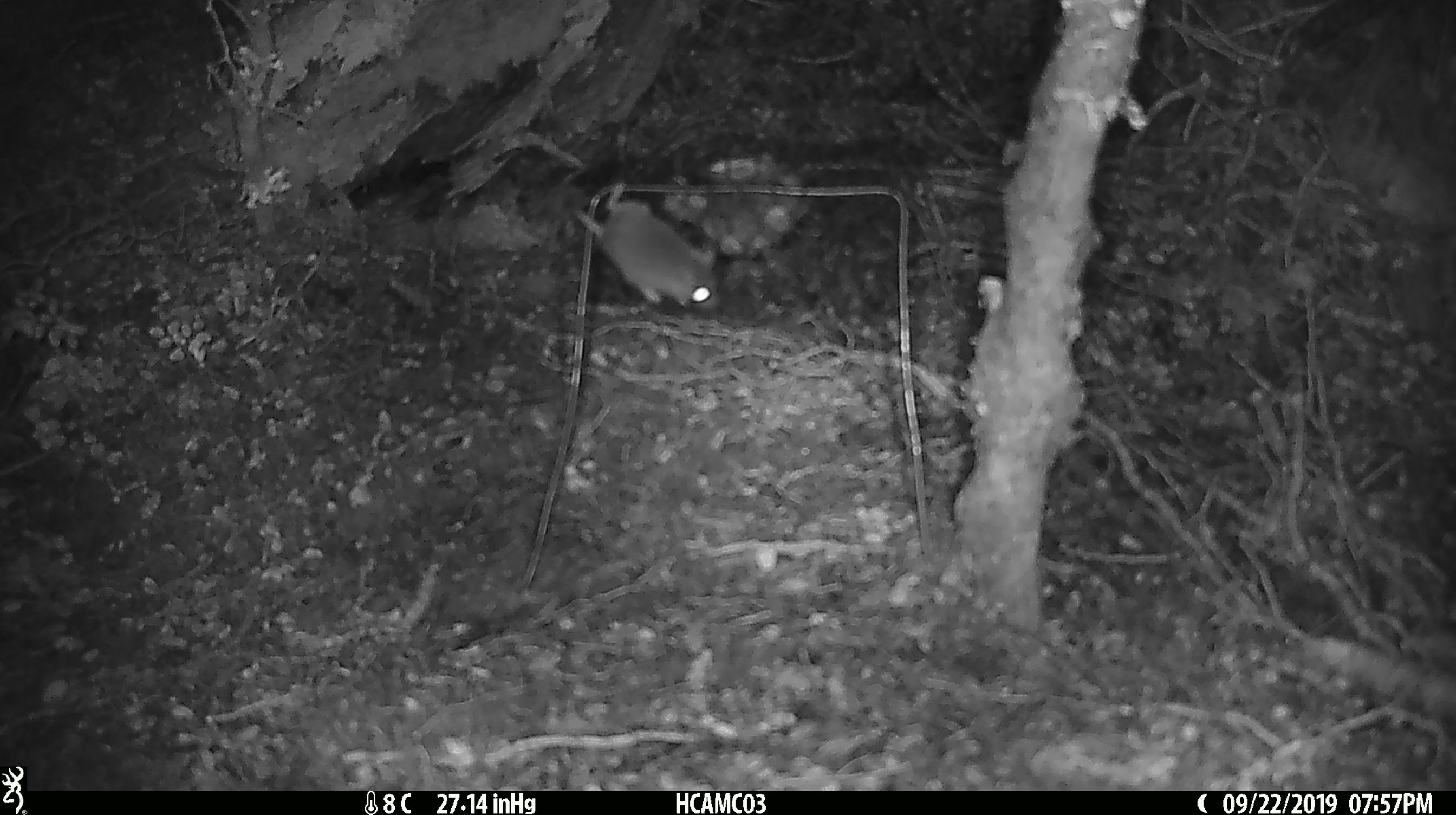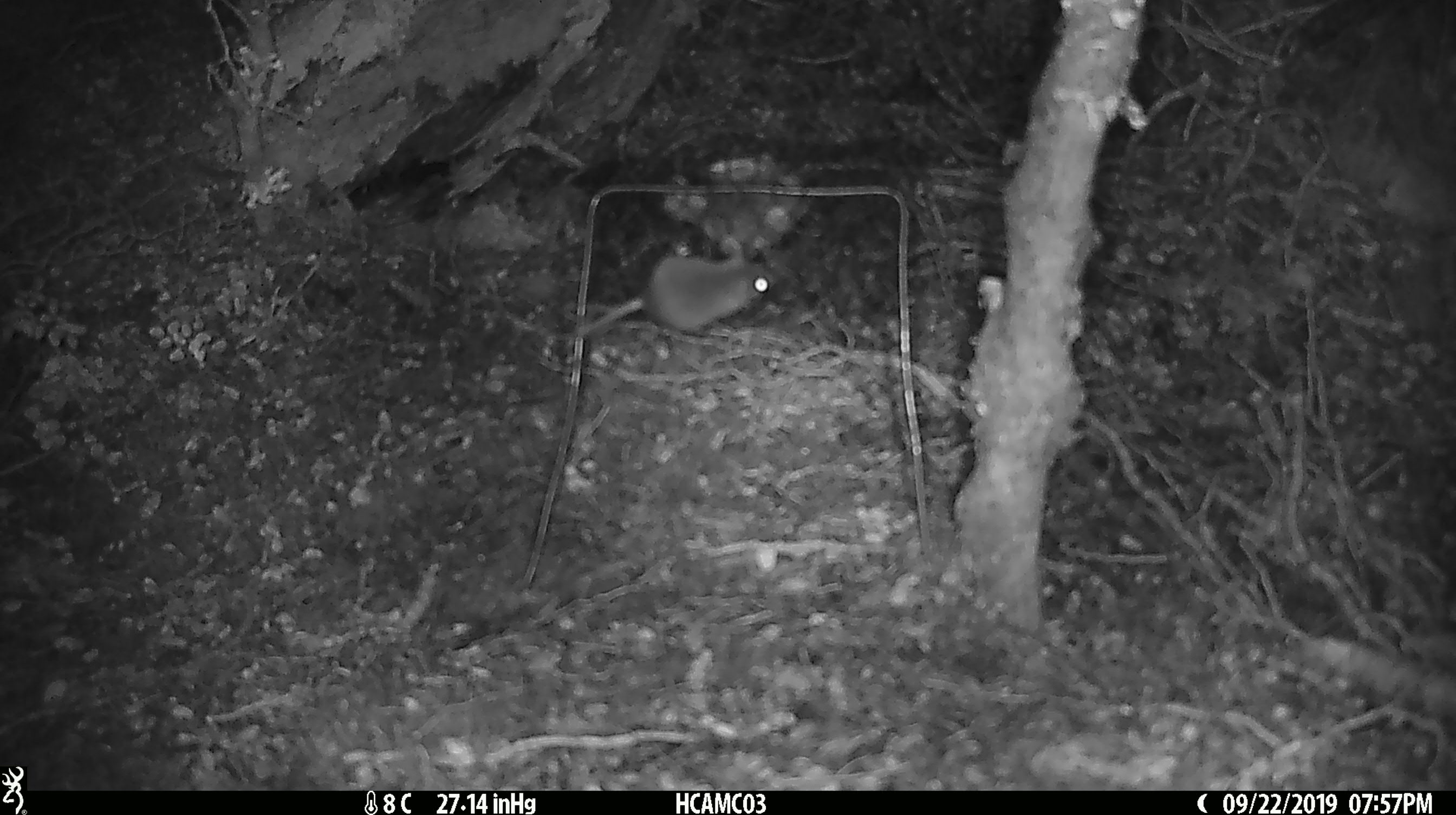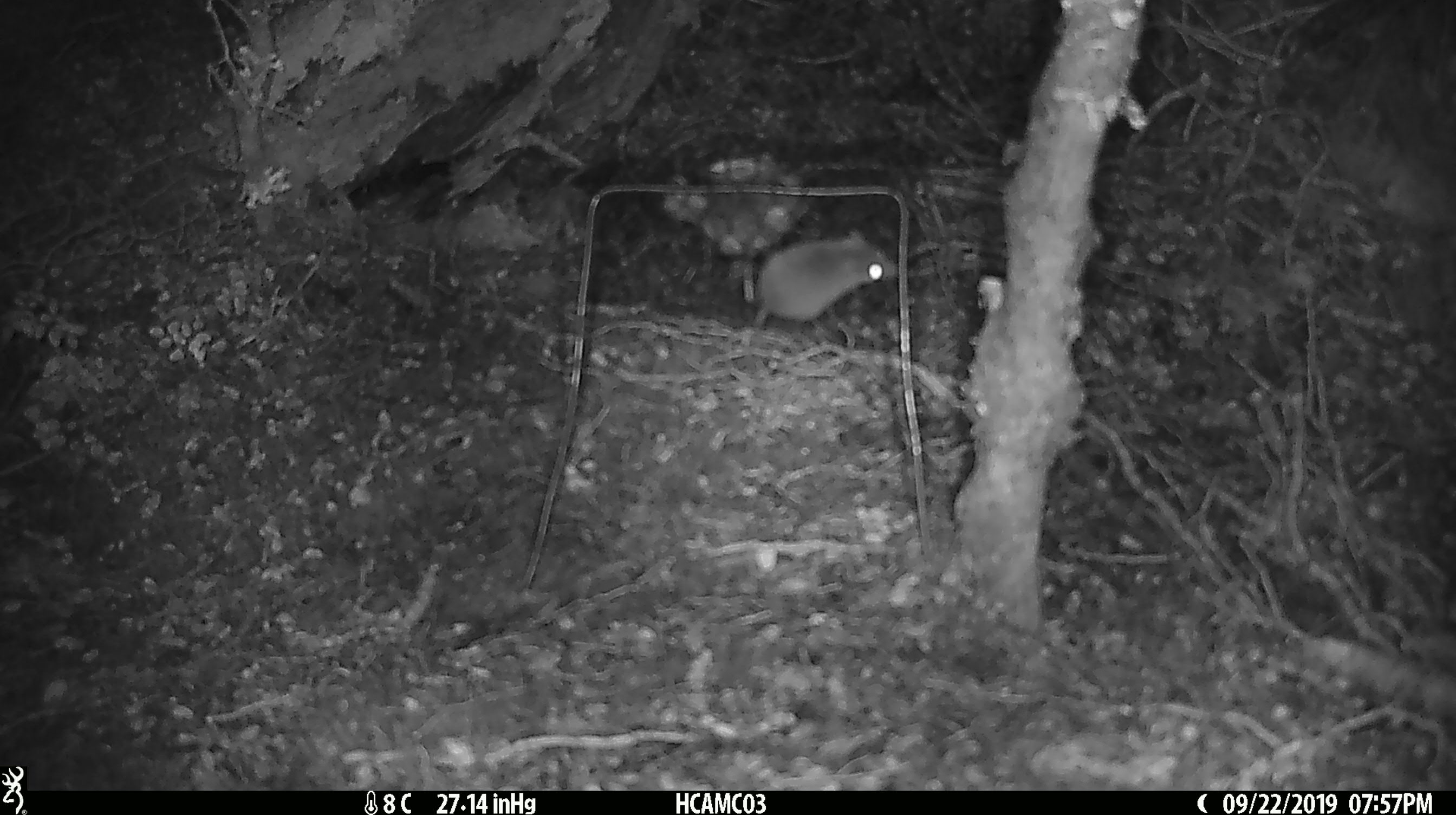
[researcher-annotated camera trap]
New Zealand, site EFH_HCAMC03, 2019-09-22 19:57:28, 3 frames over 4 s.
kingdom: Animalia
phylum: Chordata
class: Mammalia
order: Rodentia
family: Muridae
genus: Mus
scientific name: Mus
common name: mouse